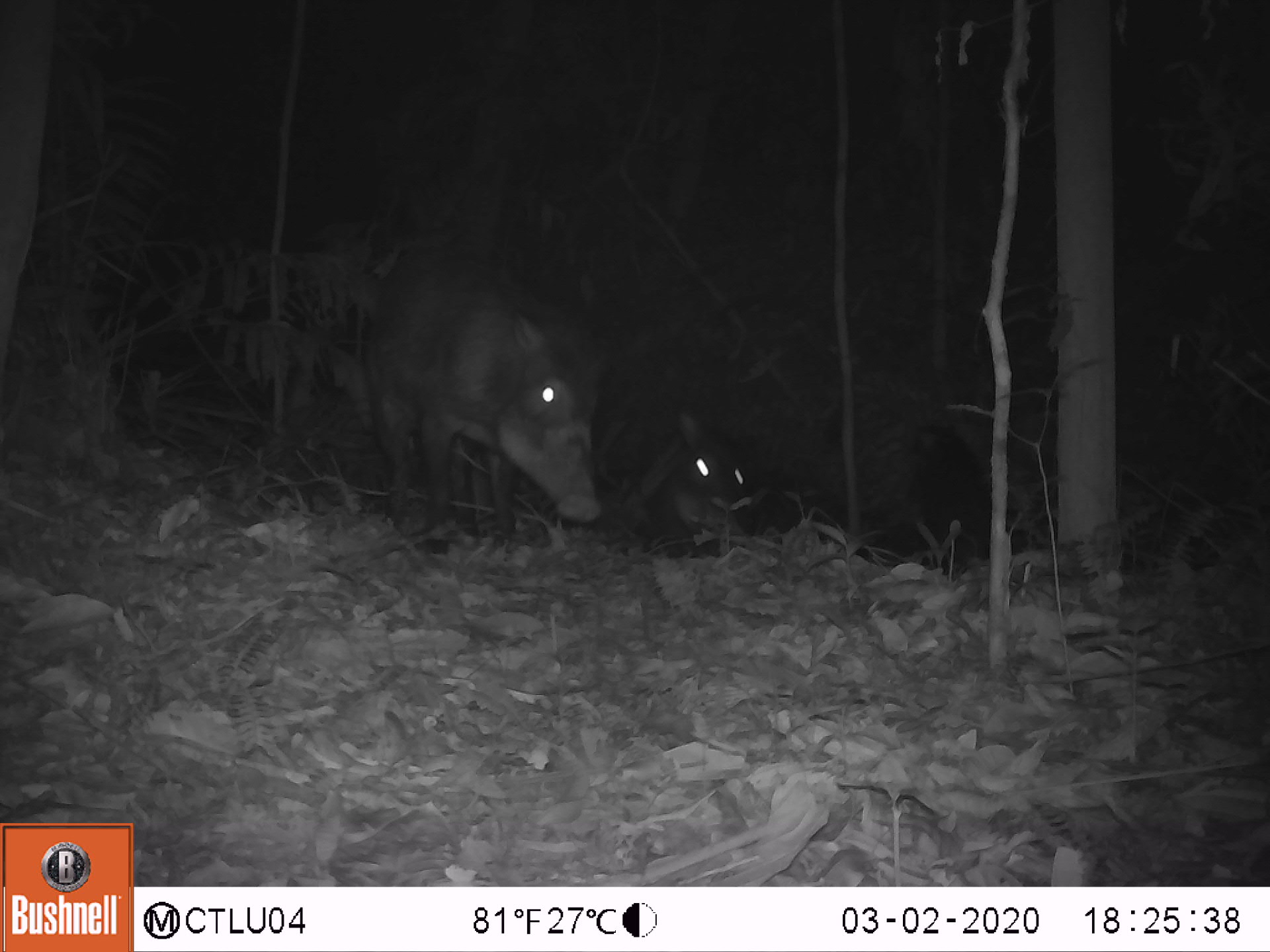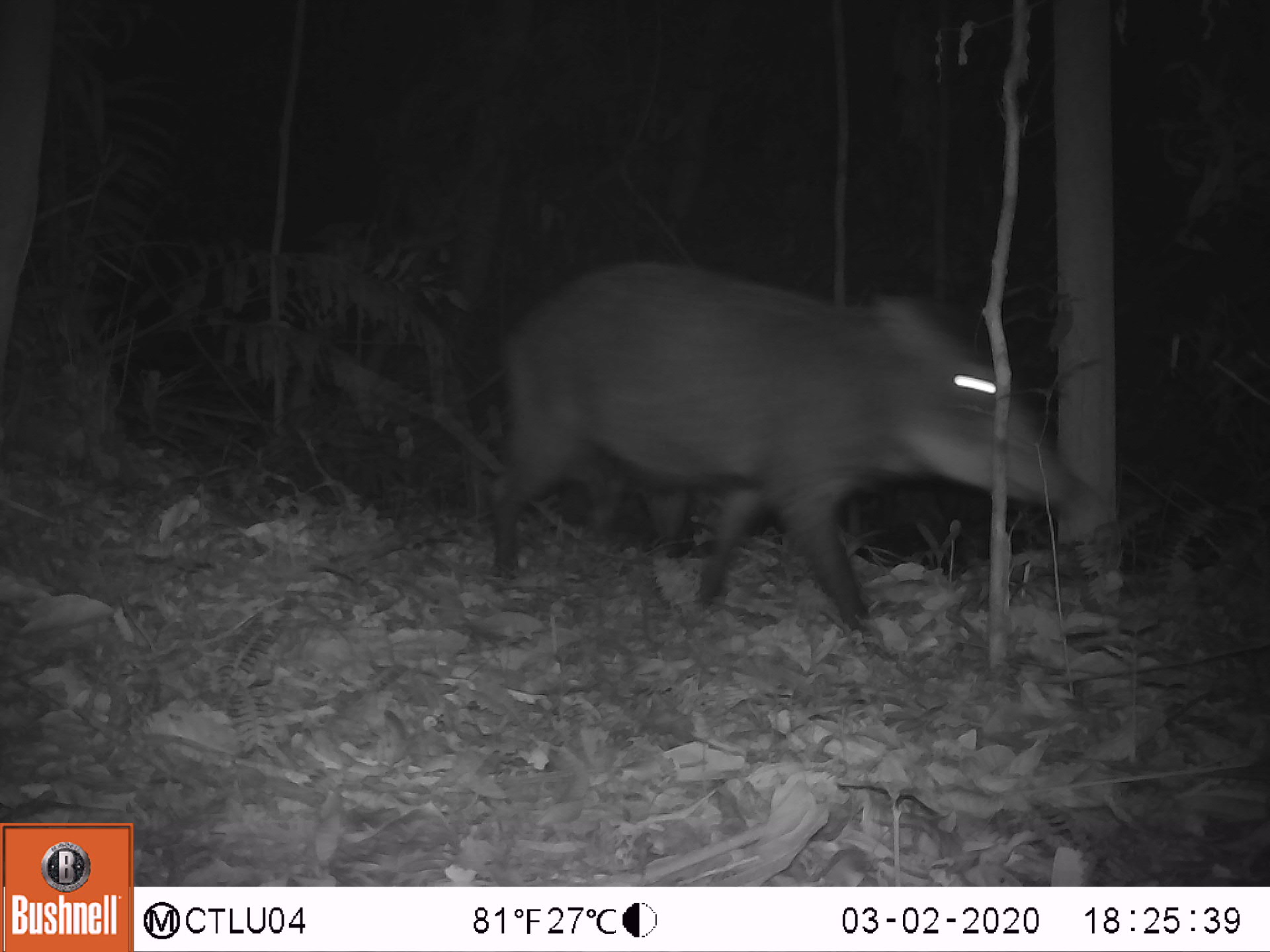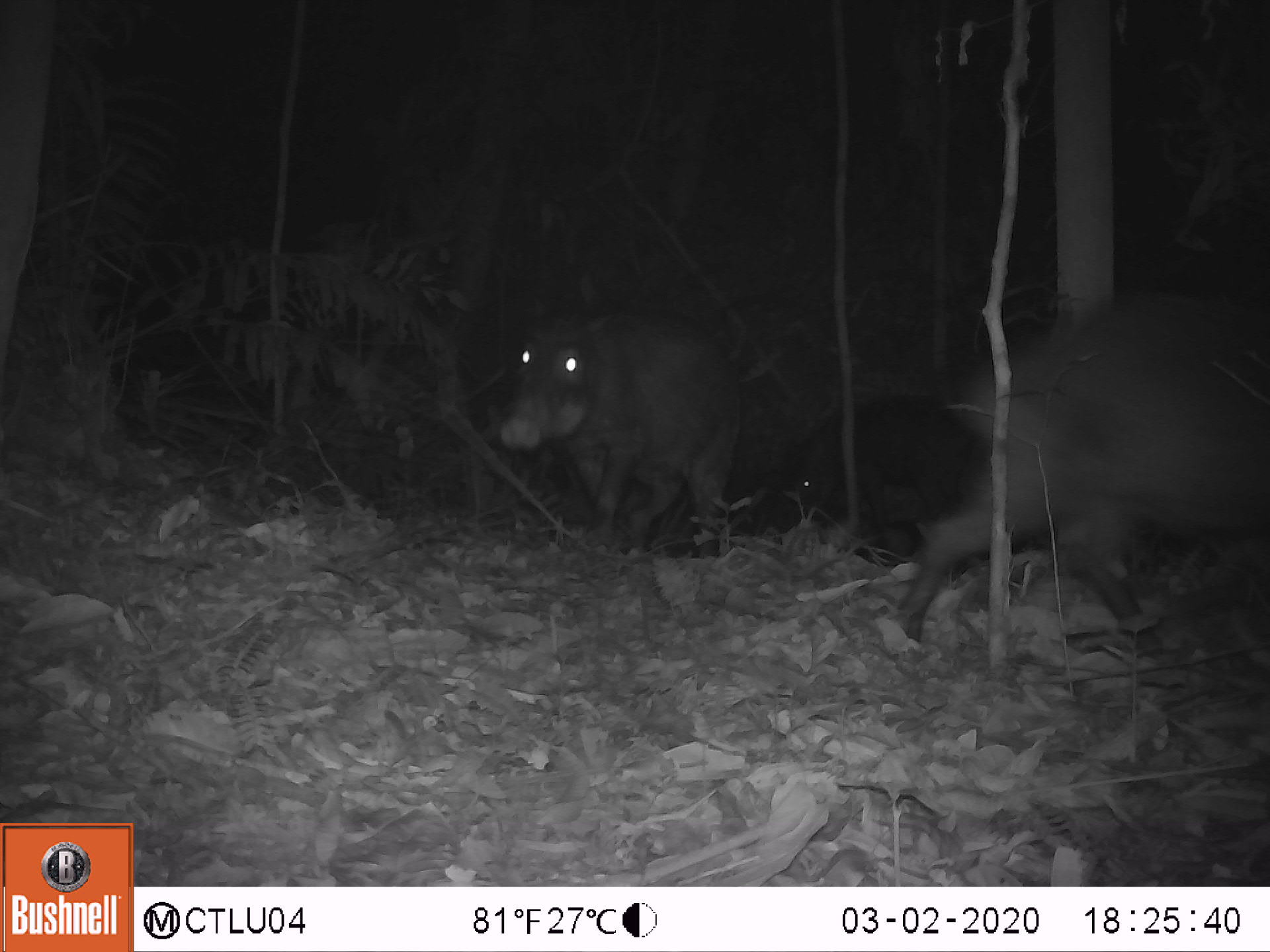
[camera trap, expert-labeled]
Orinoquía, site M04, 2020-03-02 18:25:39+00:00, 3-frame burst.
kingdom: Animalia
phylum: Chordata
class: Mammalia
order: Artiodactyla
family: Tayassuidae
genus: Tayassu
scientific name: Tayassu pecari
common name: white-lipped peccary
White-lipped peccary (Tayassu pecari).